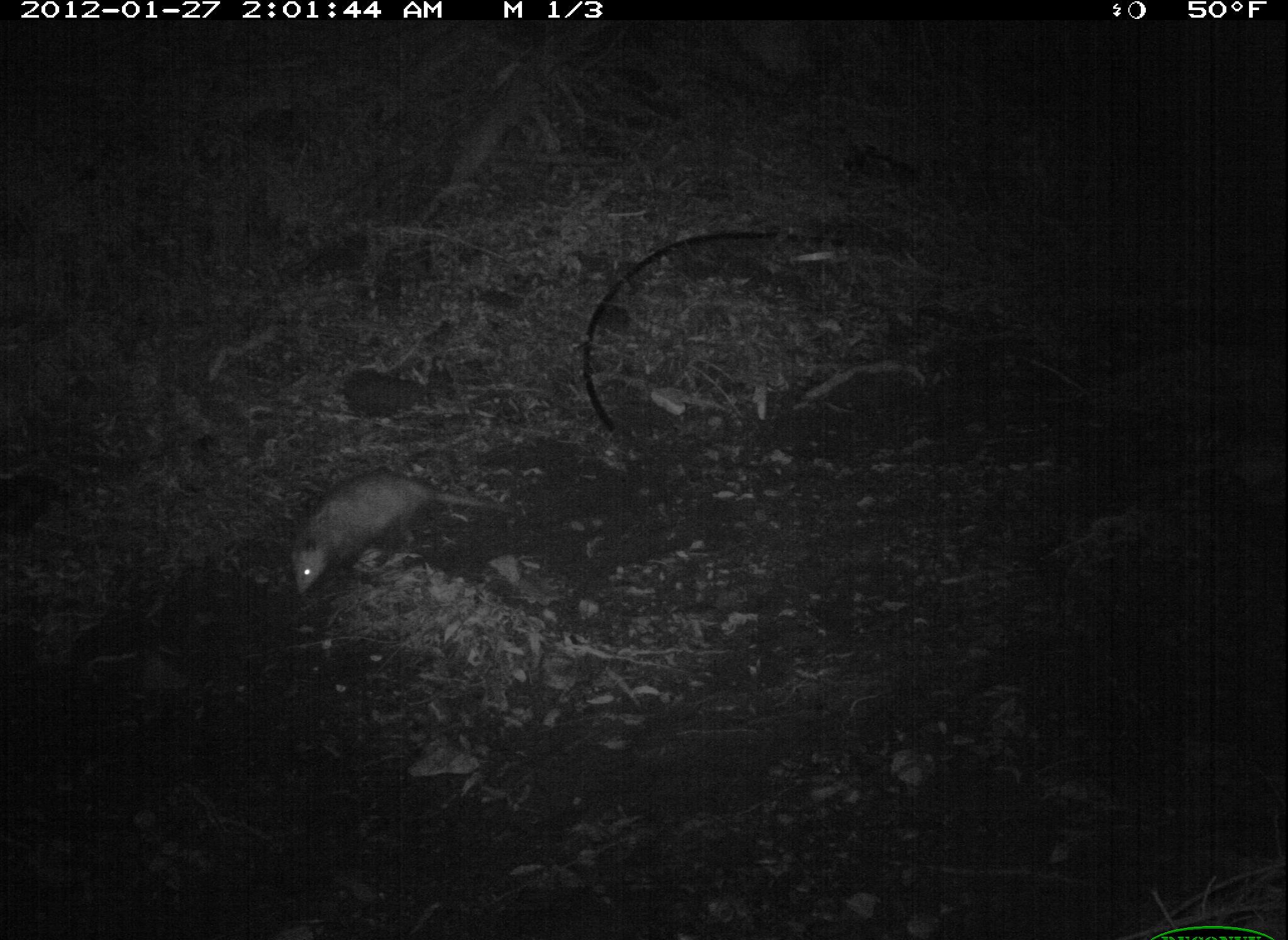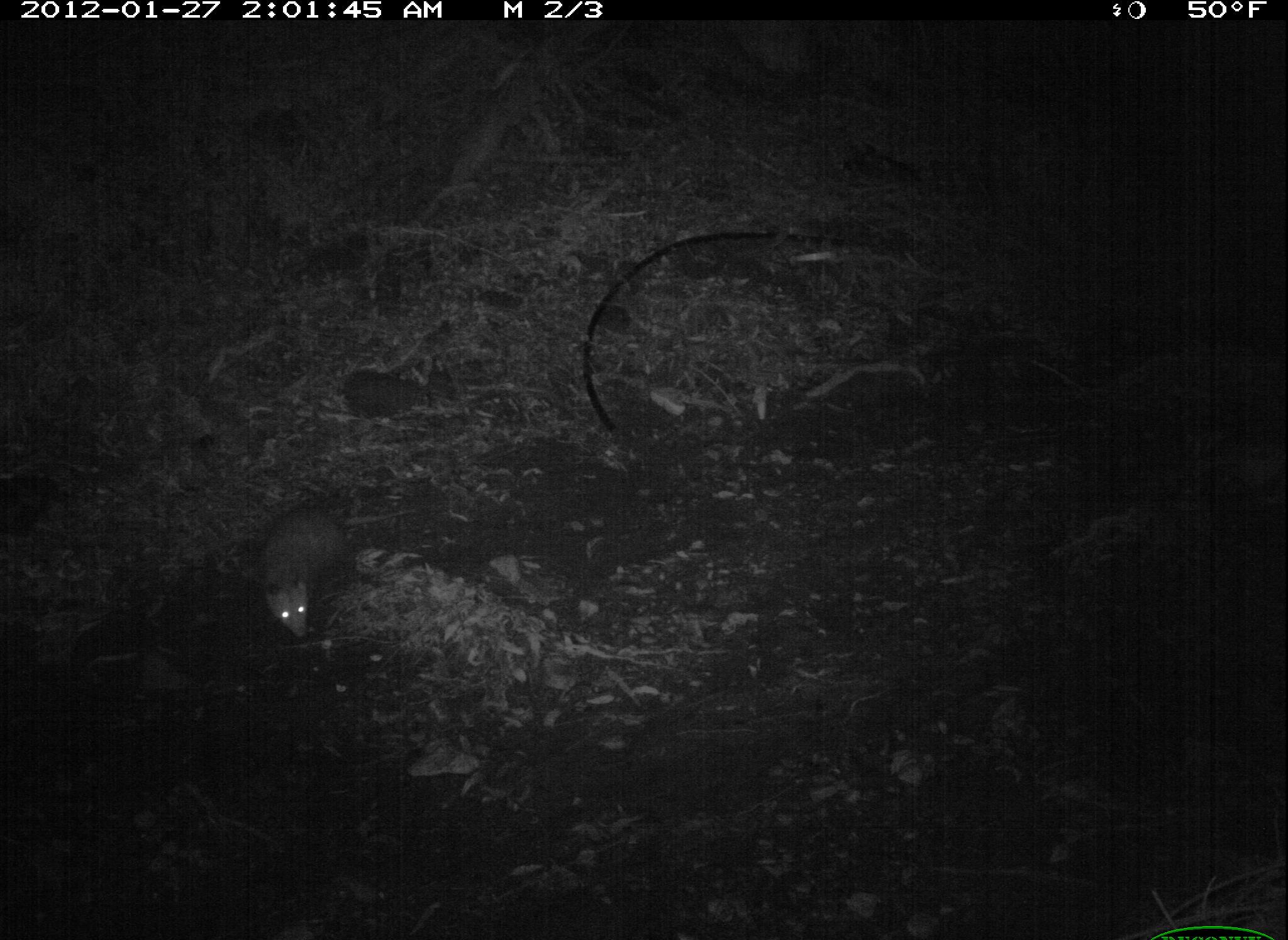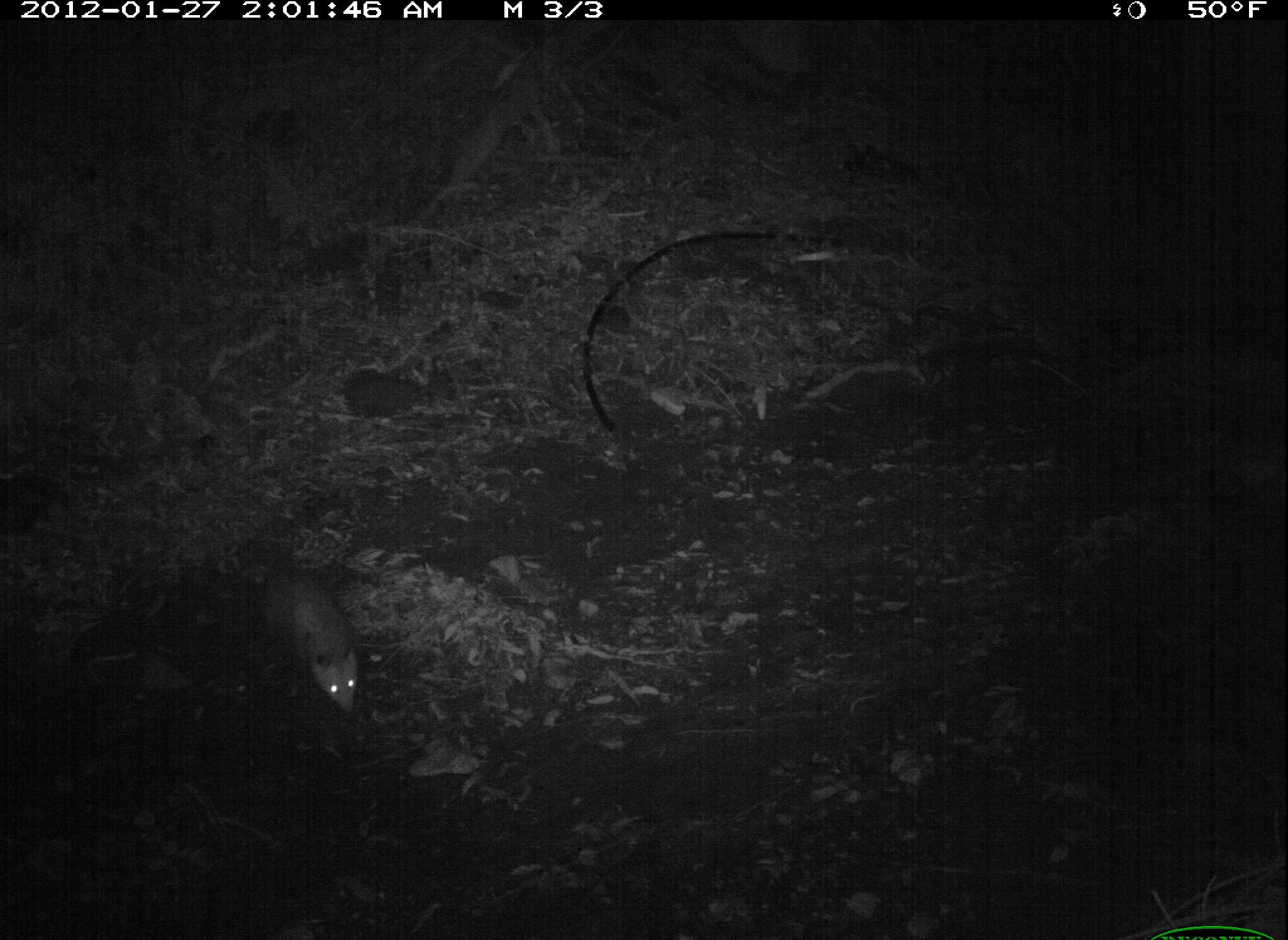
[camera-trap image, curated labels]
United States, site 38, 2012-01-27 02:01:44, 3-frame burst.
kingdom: Animalia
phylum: Chordata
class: Mammalia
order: Didelphimorphia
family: Didelphidae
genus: Didelphis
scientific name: Didelphis virginiana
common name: virginia opossum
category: opossum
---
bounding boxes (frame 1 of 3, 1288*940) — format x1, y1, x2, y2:
opossum: 275, 457, 528, 594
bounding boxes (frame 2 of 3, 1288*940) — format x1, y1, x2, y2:
opossum: 248, 503, 411, 639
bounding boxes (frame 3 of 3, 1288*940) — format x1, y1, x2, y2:
opossum: 250, 565, 370, 718